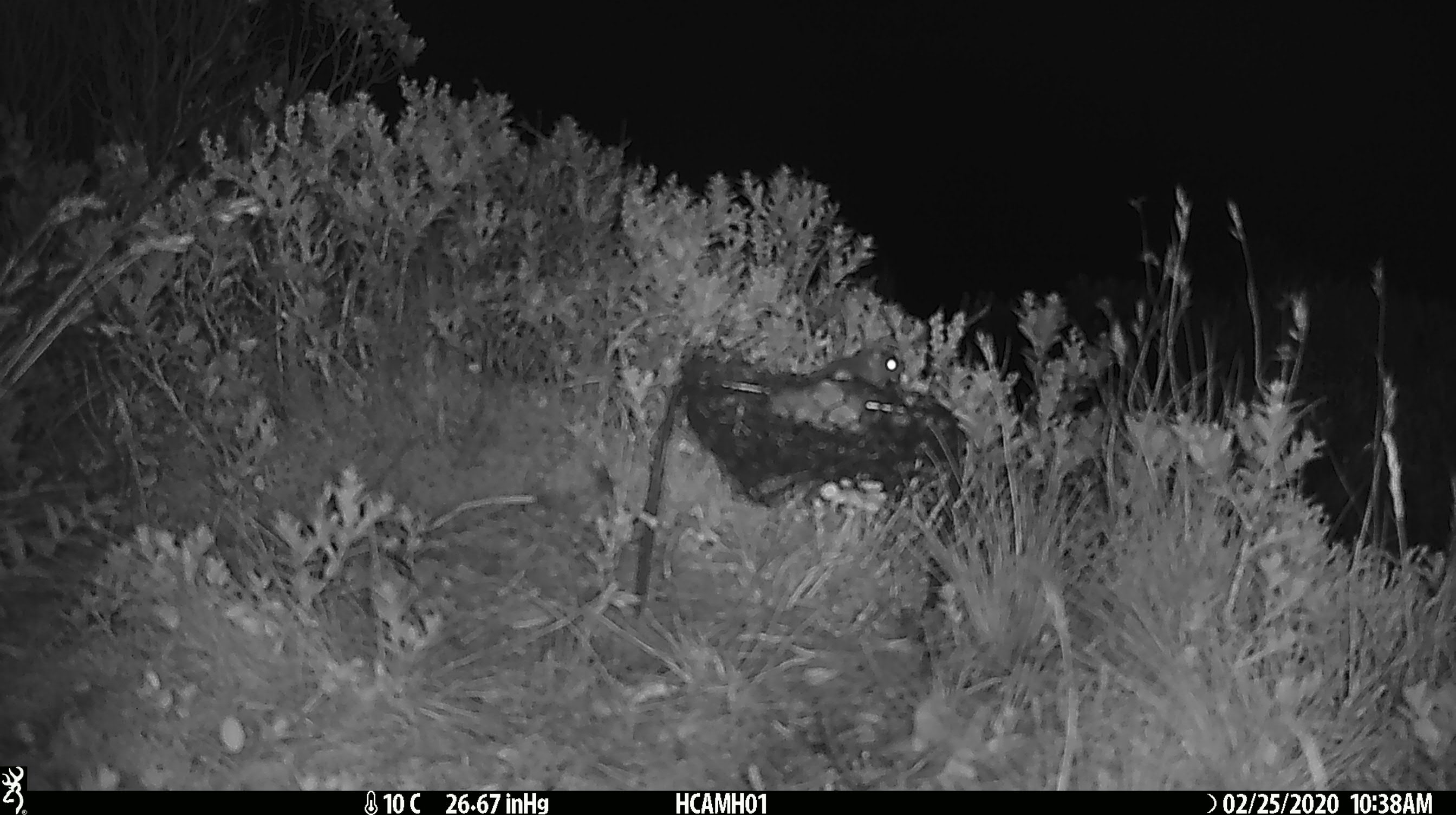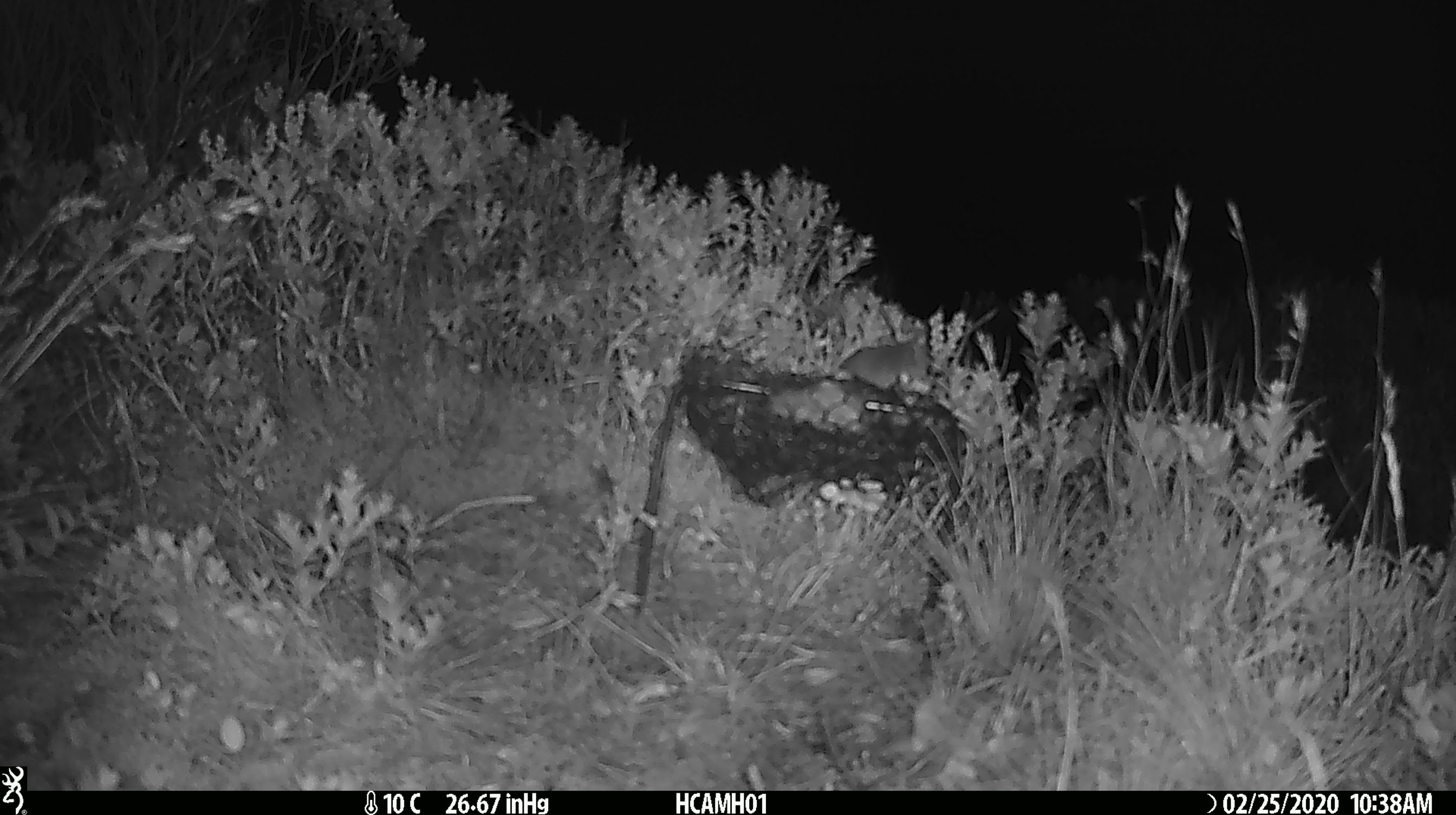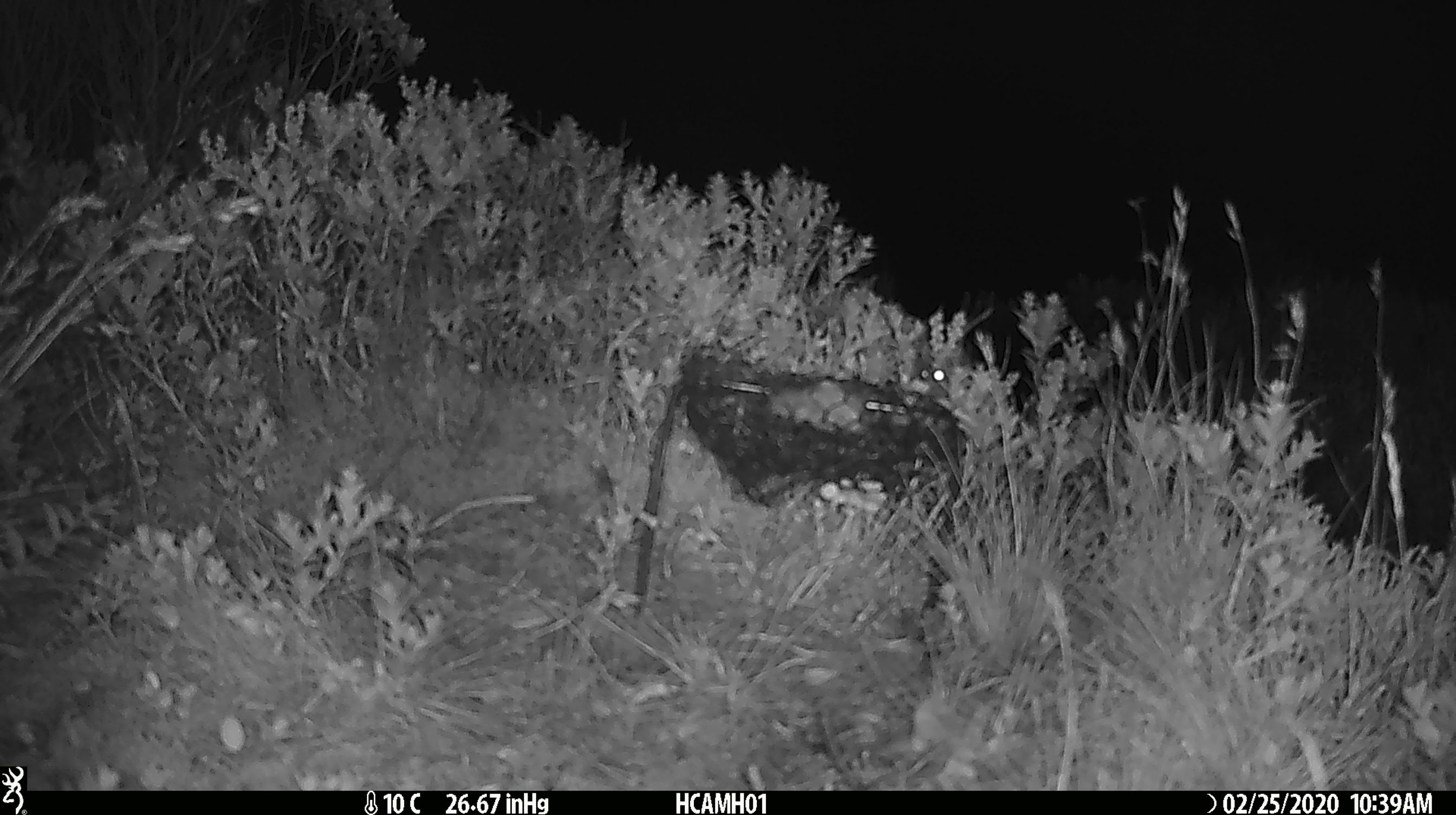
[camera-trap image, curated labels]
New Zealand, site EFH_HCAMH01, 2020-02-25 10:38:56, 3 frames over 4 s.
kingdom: Animalia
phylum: Chordata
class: Mammalia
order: Rodentia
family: Muridae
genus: Mus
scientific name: Mus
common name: mouse